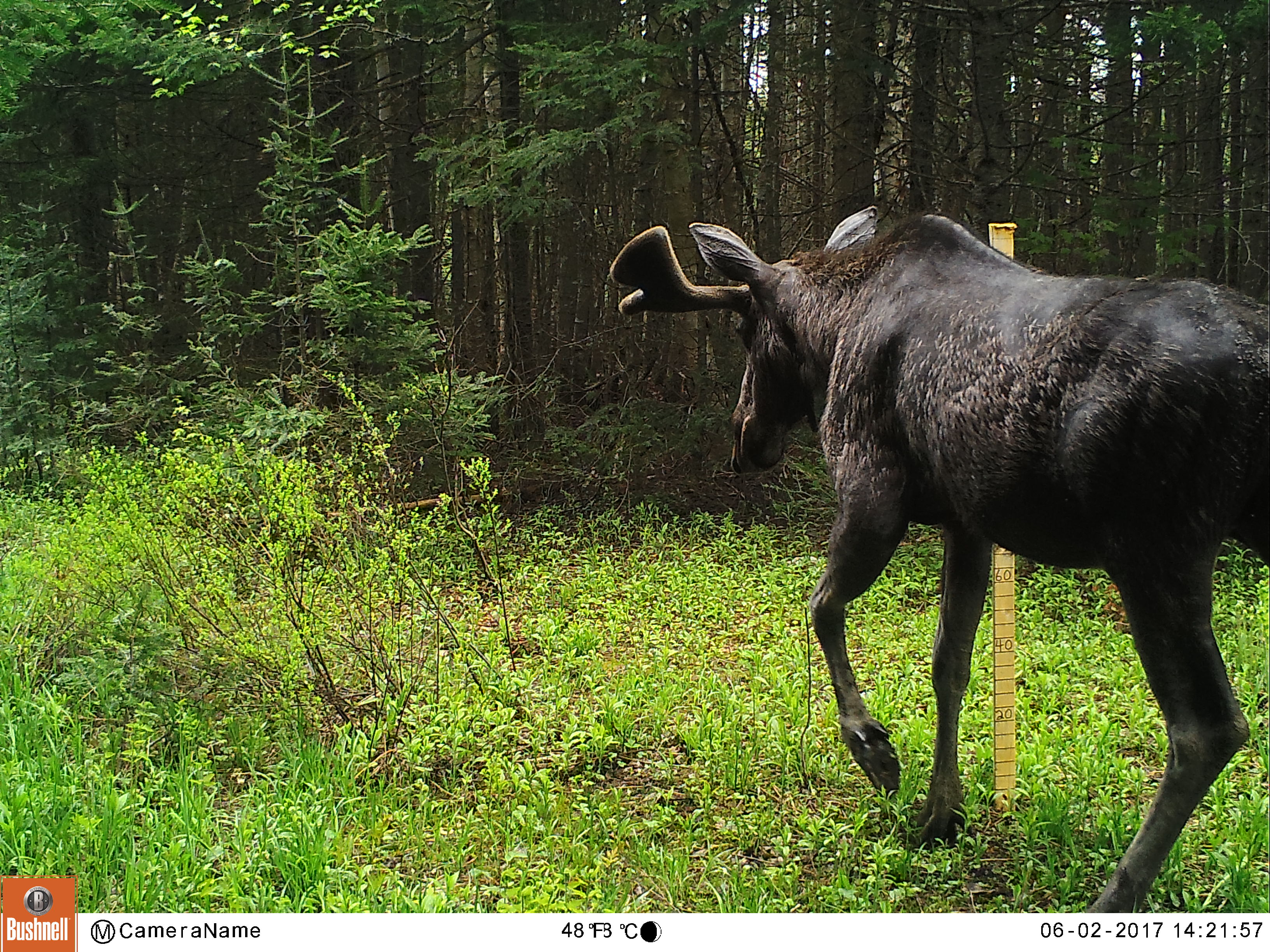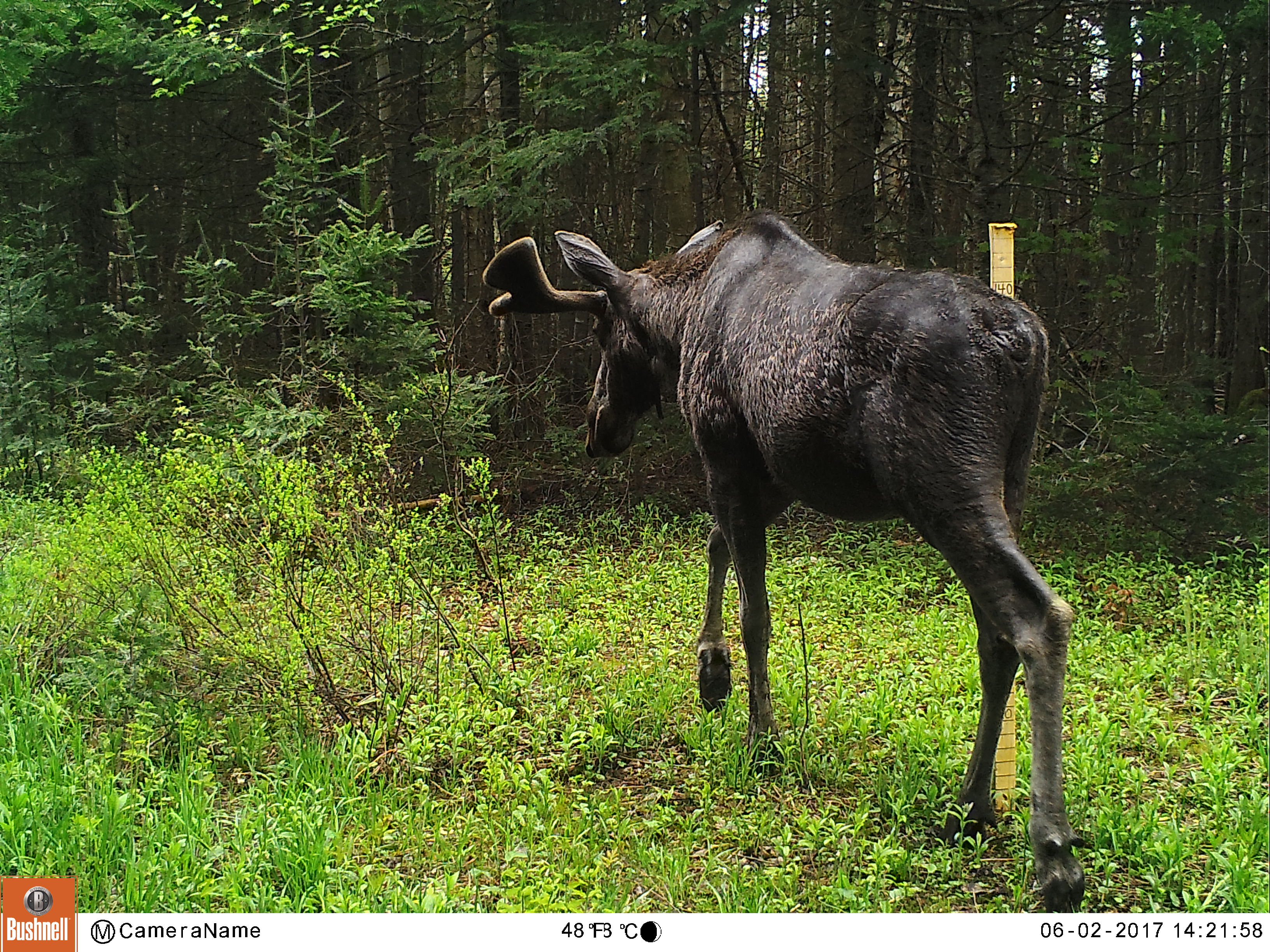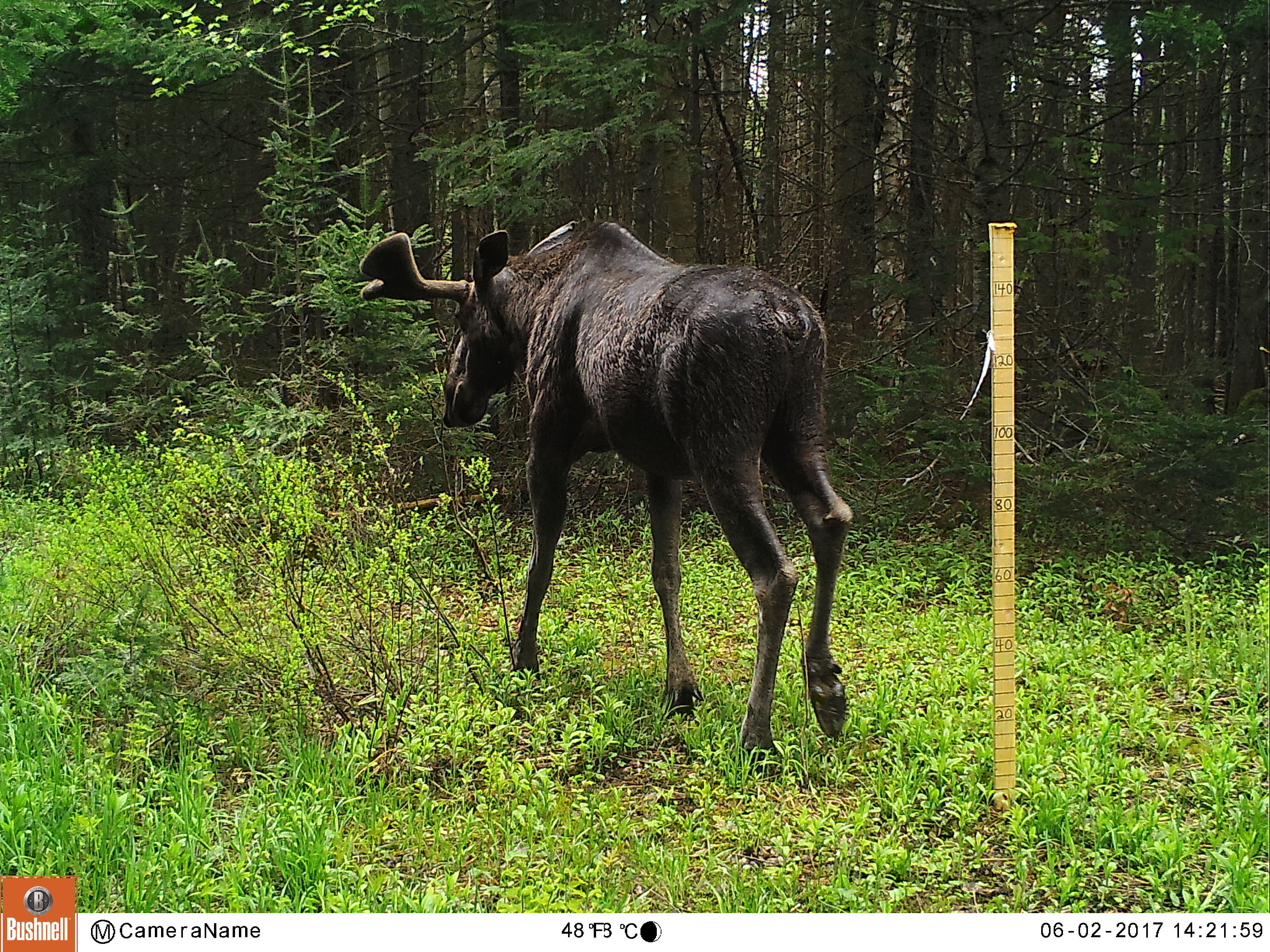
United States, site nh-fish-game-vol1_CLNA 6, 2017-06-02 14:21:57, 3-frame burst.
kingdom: Animalia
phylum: Chordata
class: Mammalia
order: Artiodactyla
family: Cervidae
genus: Alces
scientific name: Alces alces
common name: moose